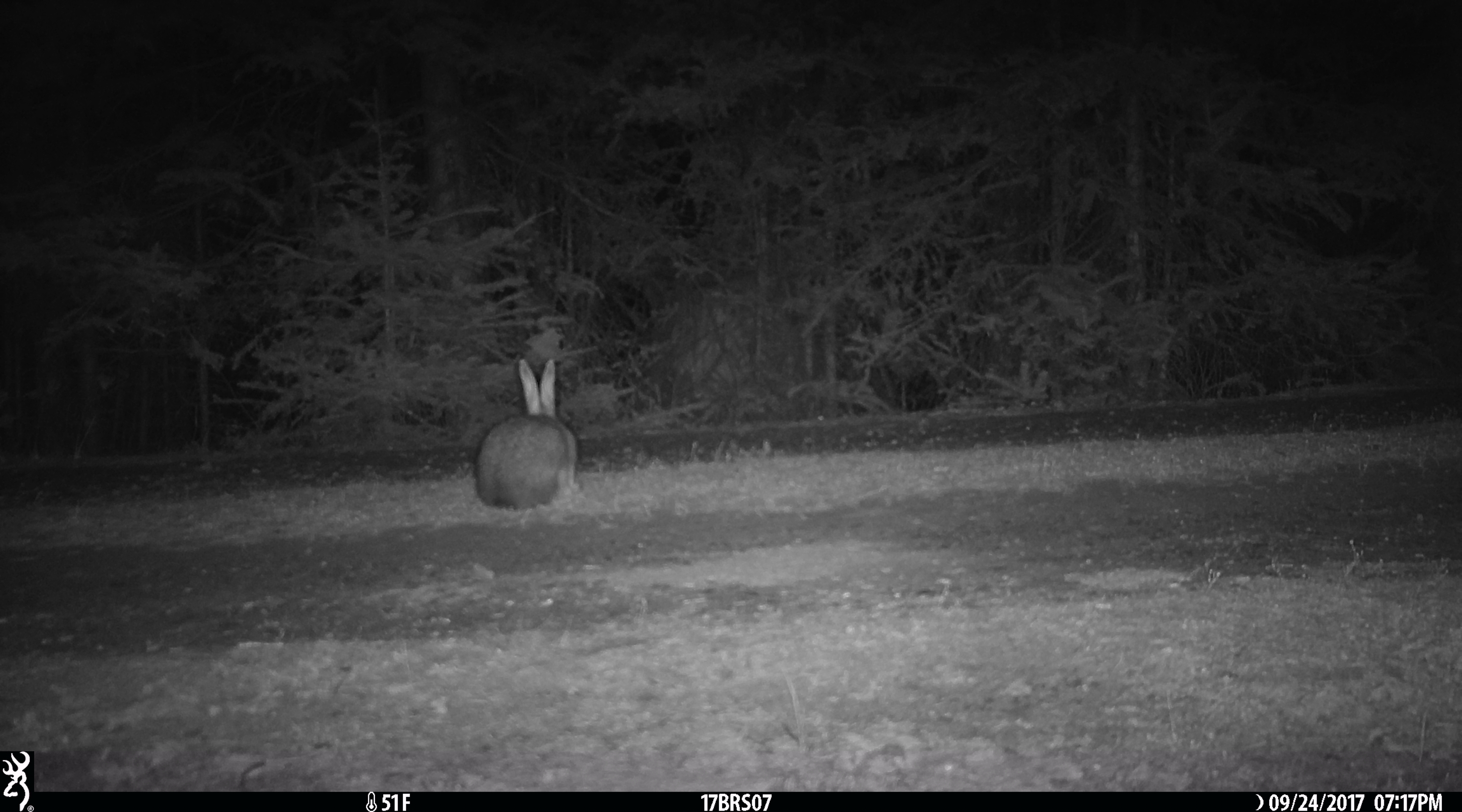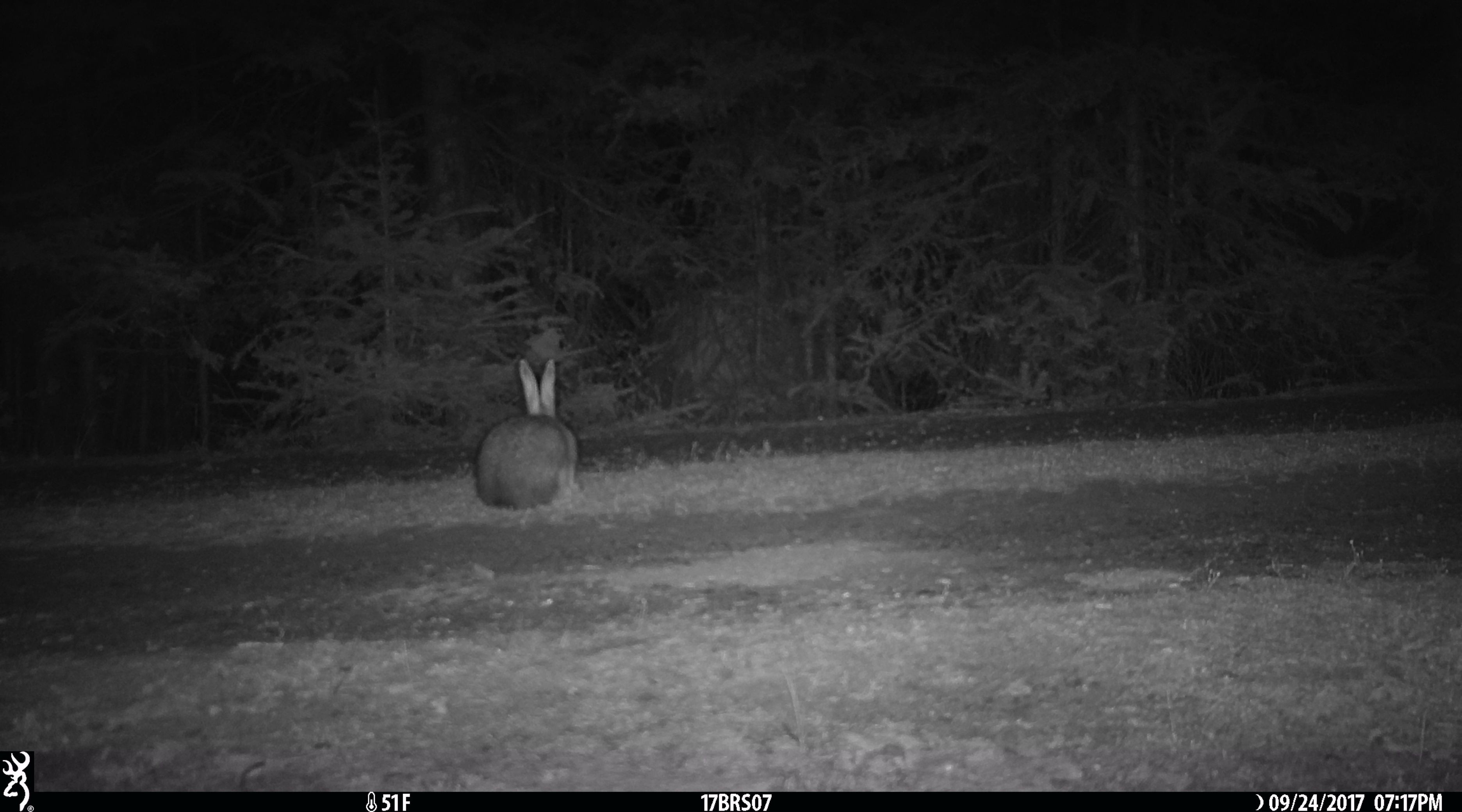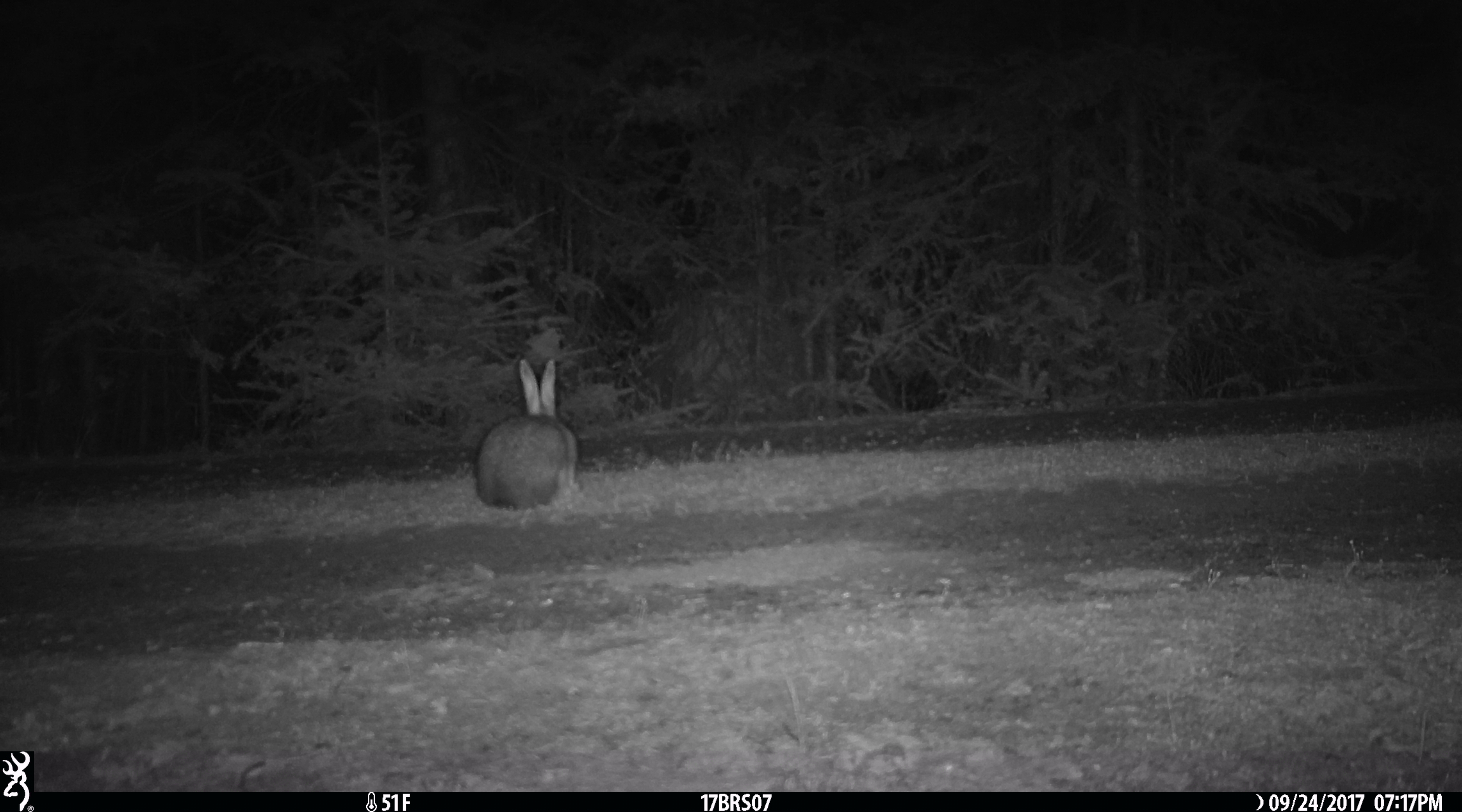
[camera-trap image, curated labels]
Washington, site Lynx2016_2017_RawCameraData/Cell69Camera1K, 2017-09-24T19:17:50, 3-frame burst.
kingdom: Animalia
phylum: Chordata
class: Mammalia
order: Lagomorpha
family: Leporidae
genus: Lepus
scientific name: Lepus americanus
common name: snowshoe hare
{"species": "Lepus americanus (snowshoe hare)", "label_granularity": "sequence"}